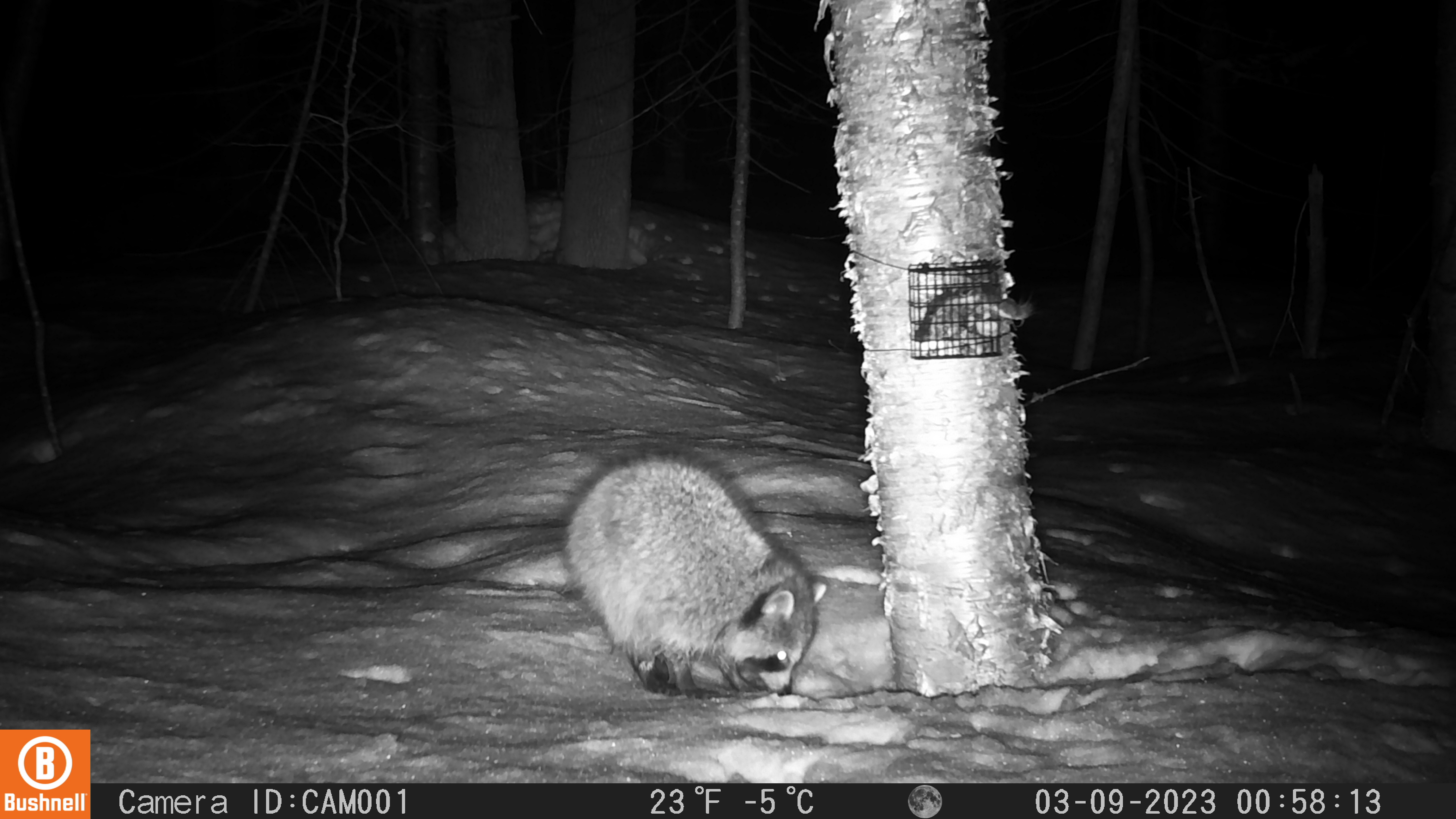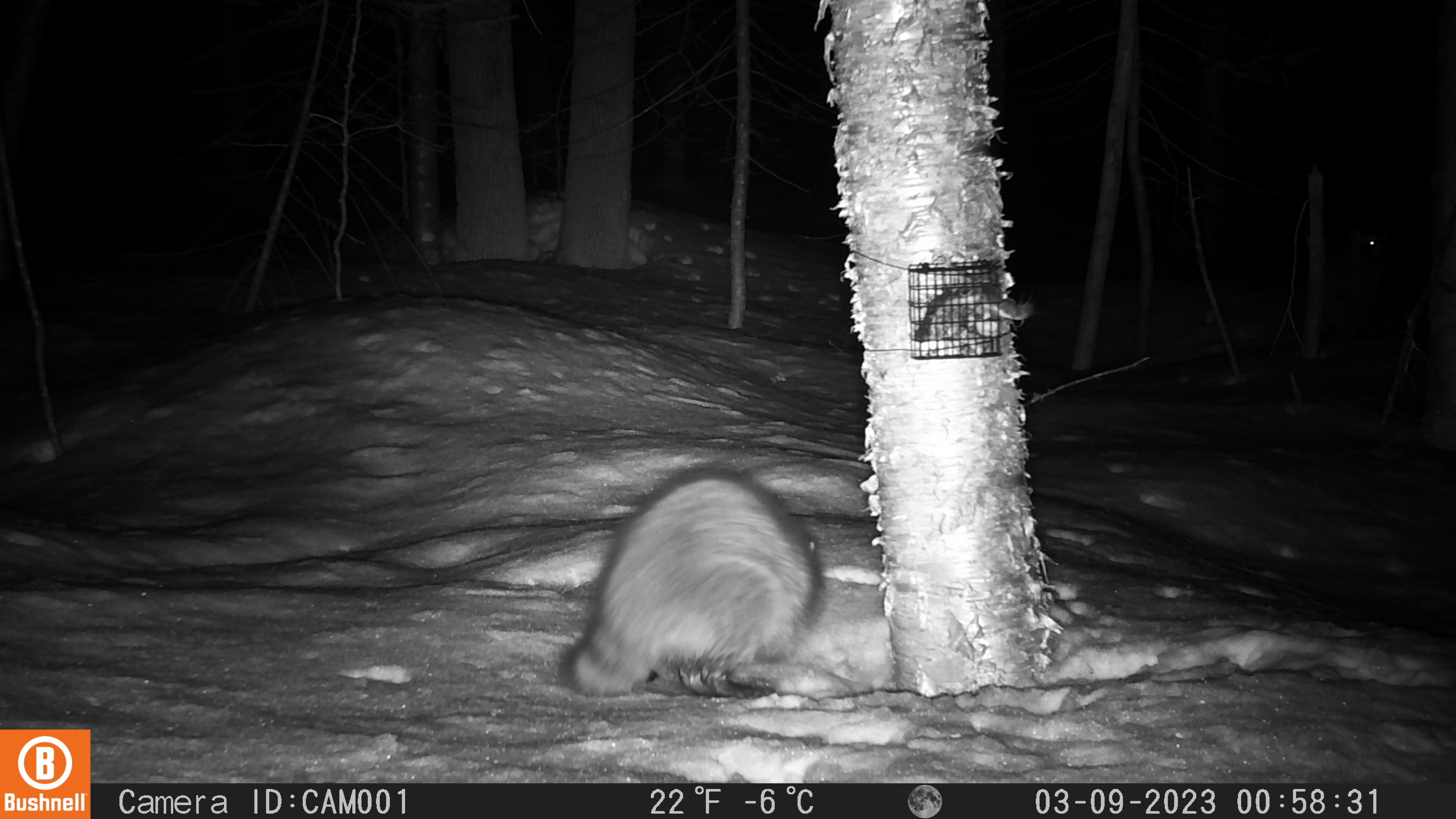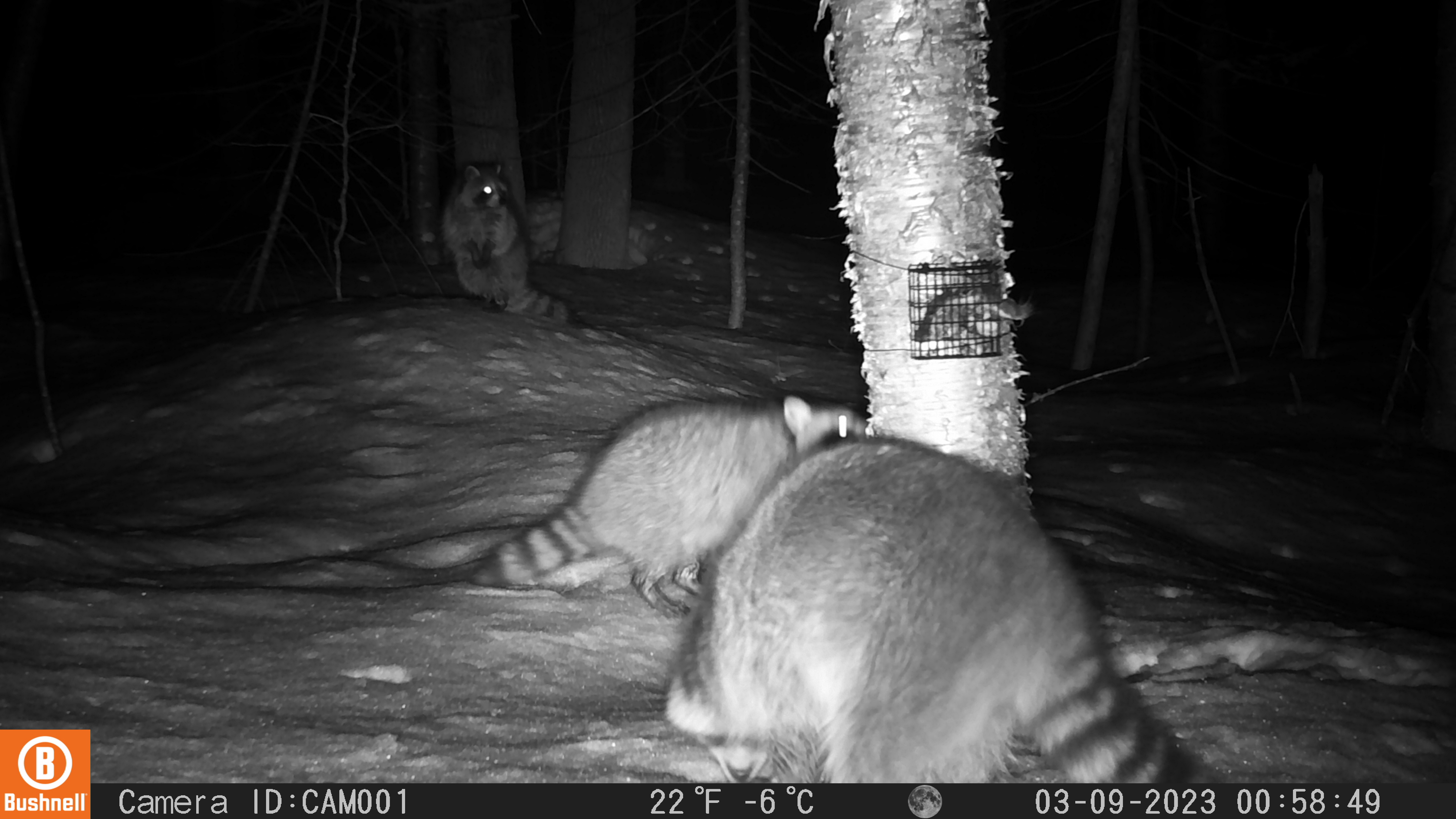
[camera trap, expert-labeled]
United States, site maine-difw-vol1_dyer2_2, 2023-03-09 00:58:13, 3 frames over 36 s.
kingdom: Animalia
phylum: Chordata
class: Mammalia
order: Carnivora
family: Procyonidae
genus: Procyon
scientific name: Procyon lotor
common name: raccoon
Raccoon (Procyon lotor).